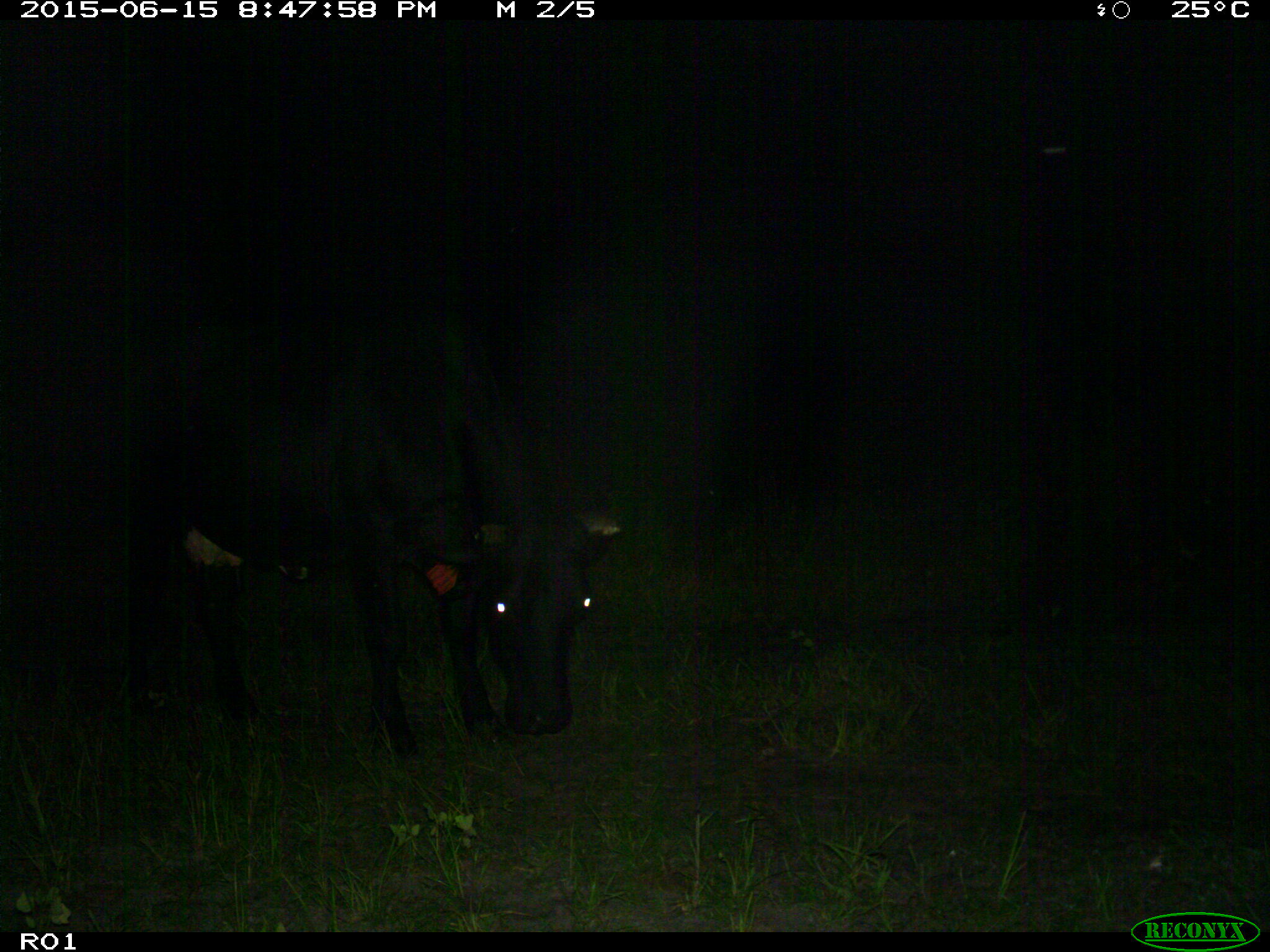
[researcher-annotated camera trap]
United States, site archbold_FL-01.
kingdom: Animalia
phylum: Chordata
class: Mammalia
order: Artiodactyla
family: Bovidae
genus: Bos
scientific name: Bos taurus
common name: domestic cow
Bos taurus (domestic cow).